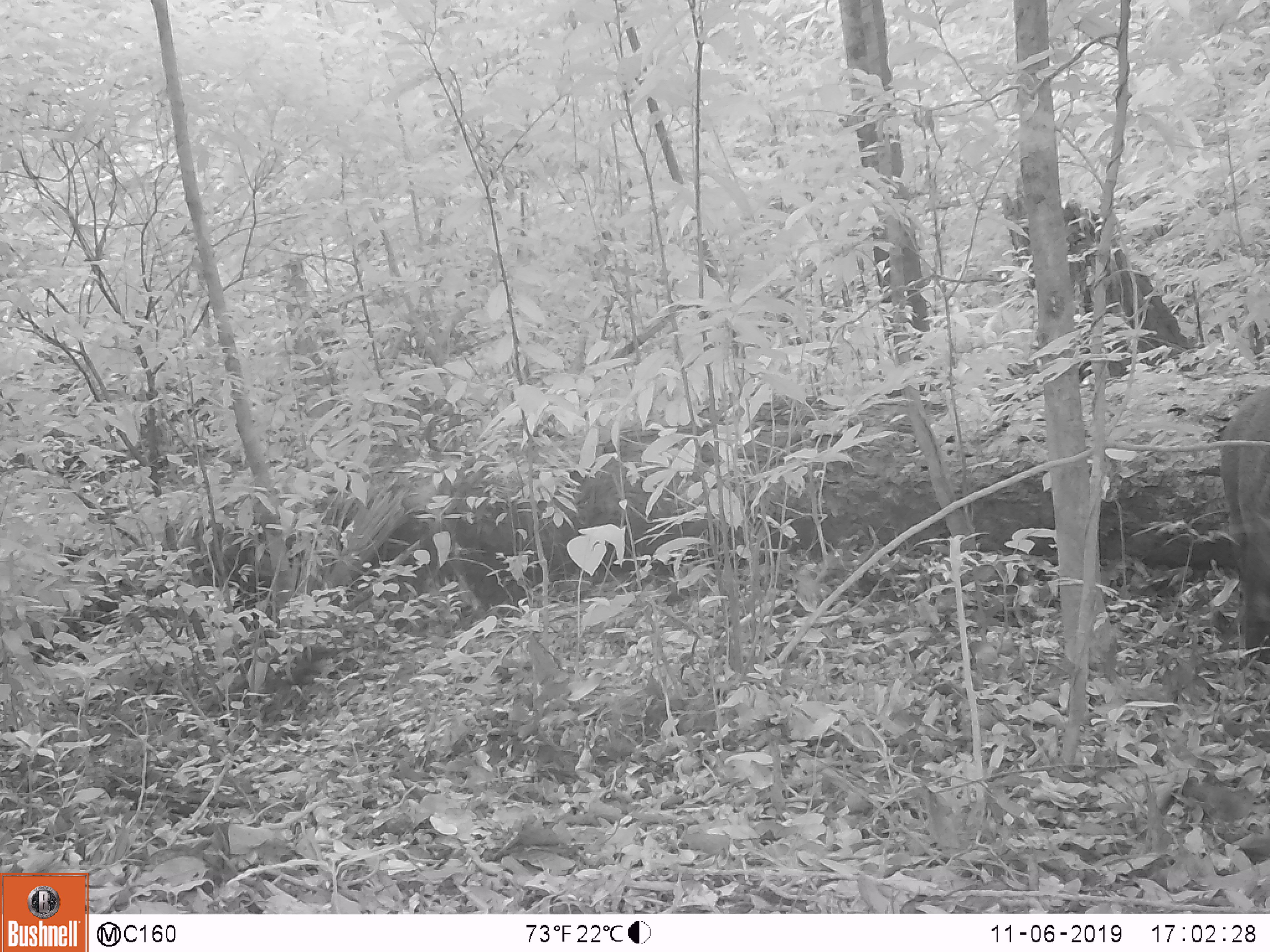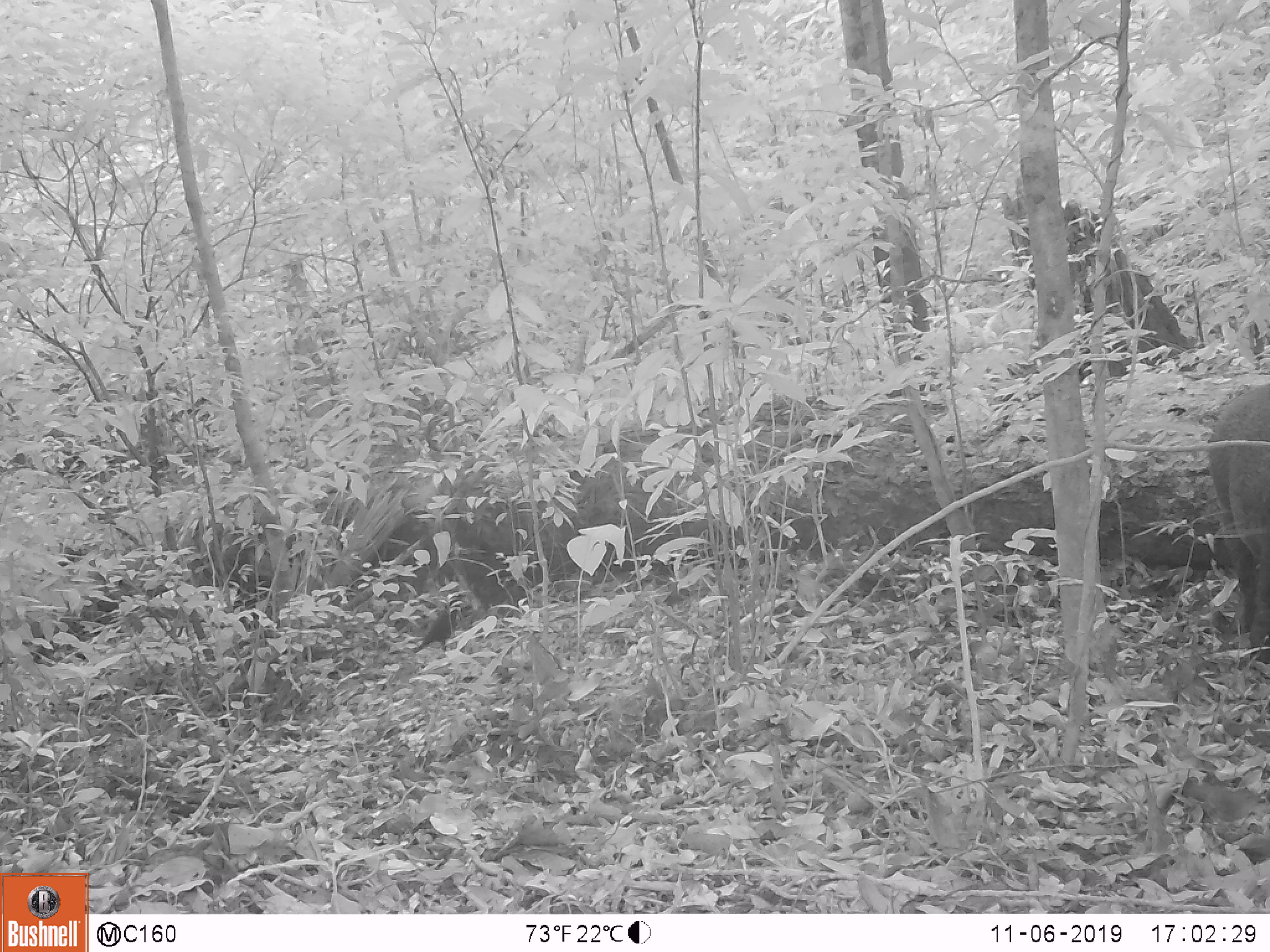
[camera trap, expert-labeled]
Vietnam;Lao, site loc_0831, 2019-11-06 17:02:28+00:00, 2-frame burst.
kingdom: Animalia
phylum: Chordata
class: Mammalia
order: Artiodactyla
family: Suidae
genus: Sus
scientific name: Sus scrofa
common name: eurasian wild pig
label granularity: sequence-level